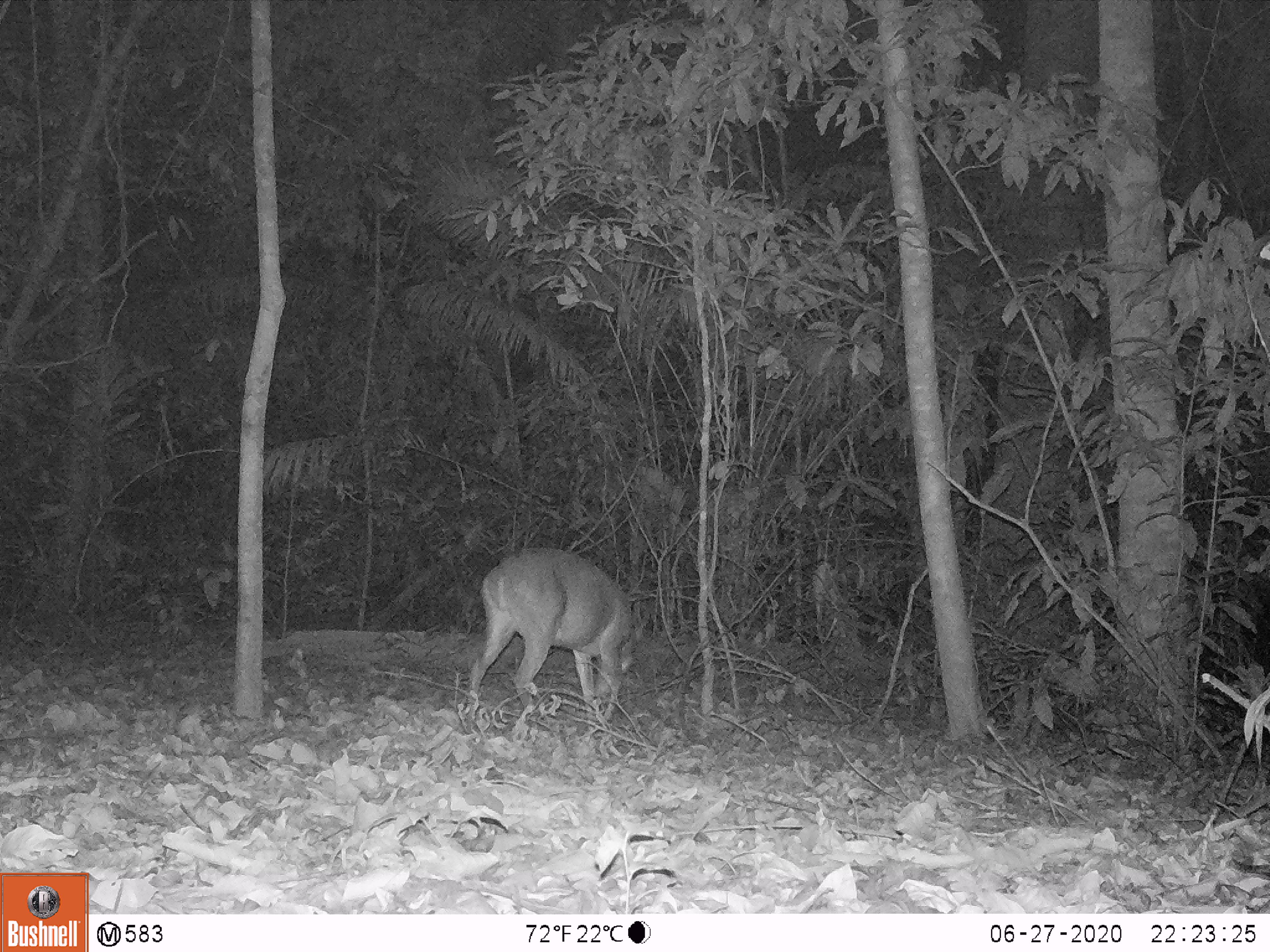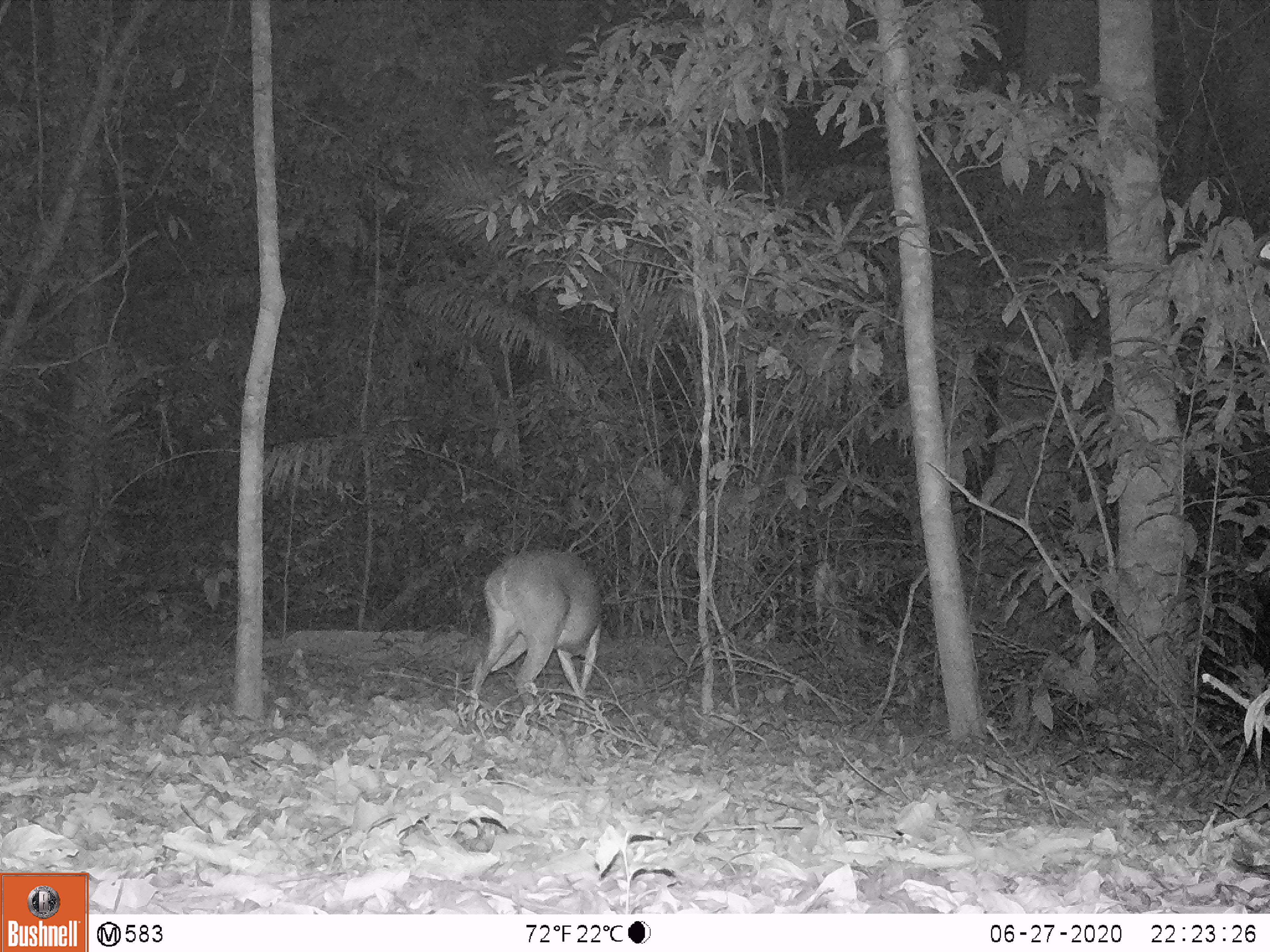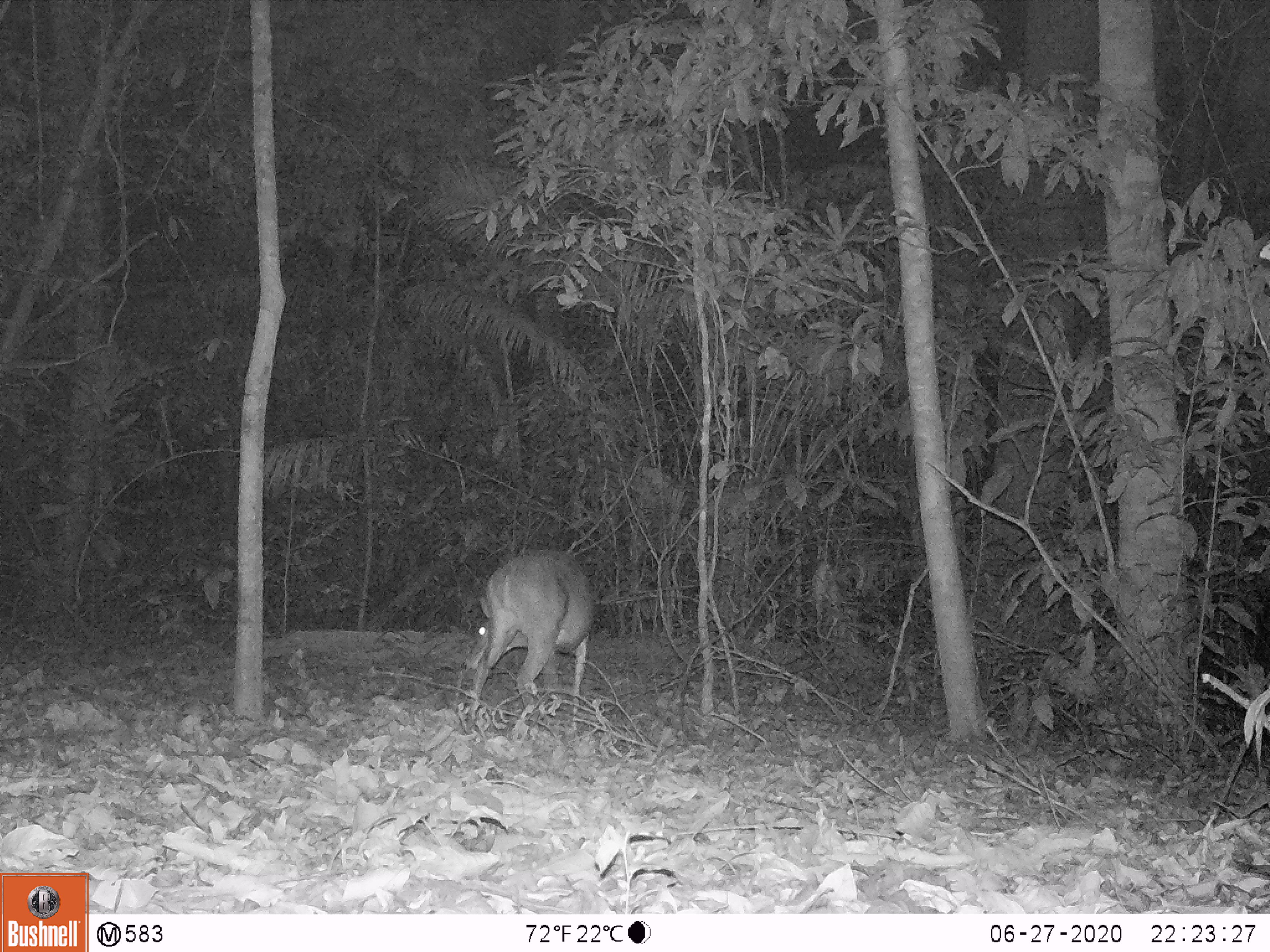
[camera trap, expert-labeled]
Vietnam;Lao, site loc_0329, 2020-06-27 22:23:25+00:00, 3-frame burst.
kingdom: Animalia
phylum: Chordata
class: Mammalia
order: Artiodactyla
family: Cervidae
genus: Muntiacus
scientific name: Muntiacus vuquangensis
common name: large-antlered muntjac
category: large antlered muntjac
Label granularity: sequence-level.